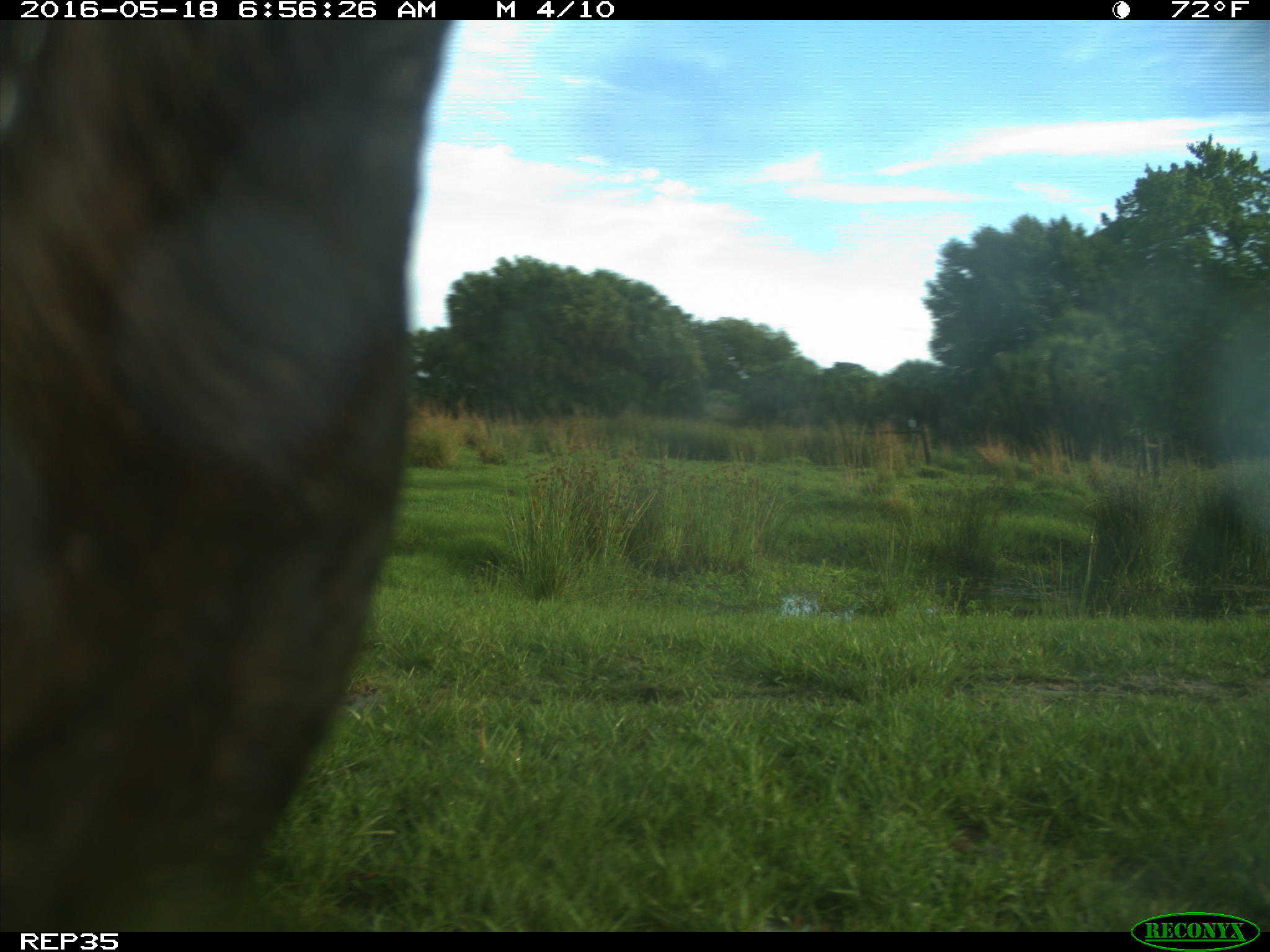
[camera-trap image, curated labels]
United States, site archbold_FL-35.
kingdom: Animalia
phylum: Chordata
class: Mammalia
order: Artiodactyla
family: Bovidae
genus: Bos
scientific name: Bos taurus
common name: domestic cow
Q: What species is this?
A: Bos taurus (domestic cow).